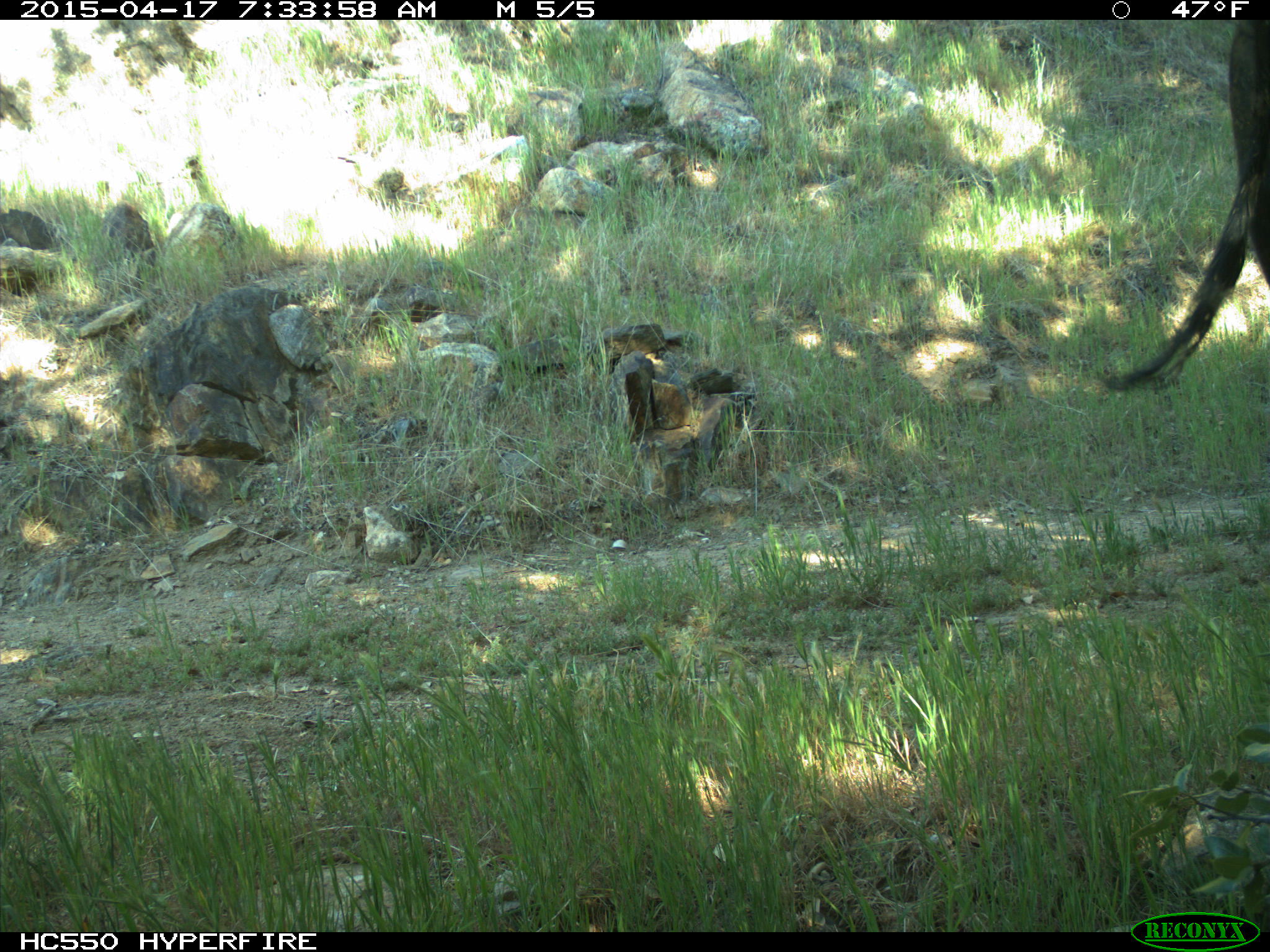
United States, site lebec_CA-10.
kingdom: Animalia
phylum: Chordata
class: Mammalia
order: Artiodactyla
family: Bovidae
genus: Bos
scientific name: Bos taurus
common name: domestic cow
Bos taurus (domestic cow).